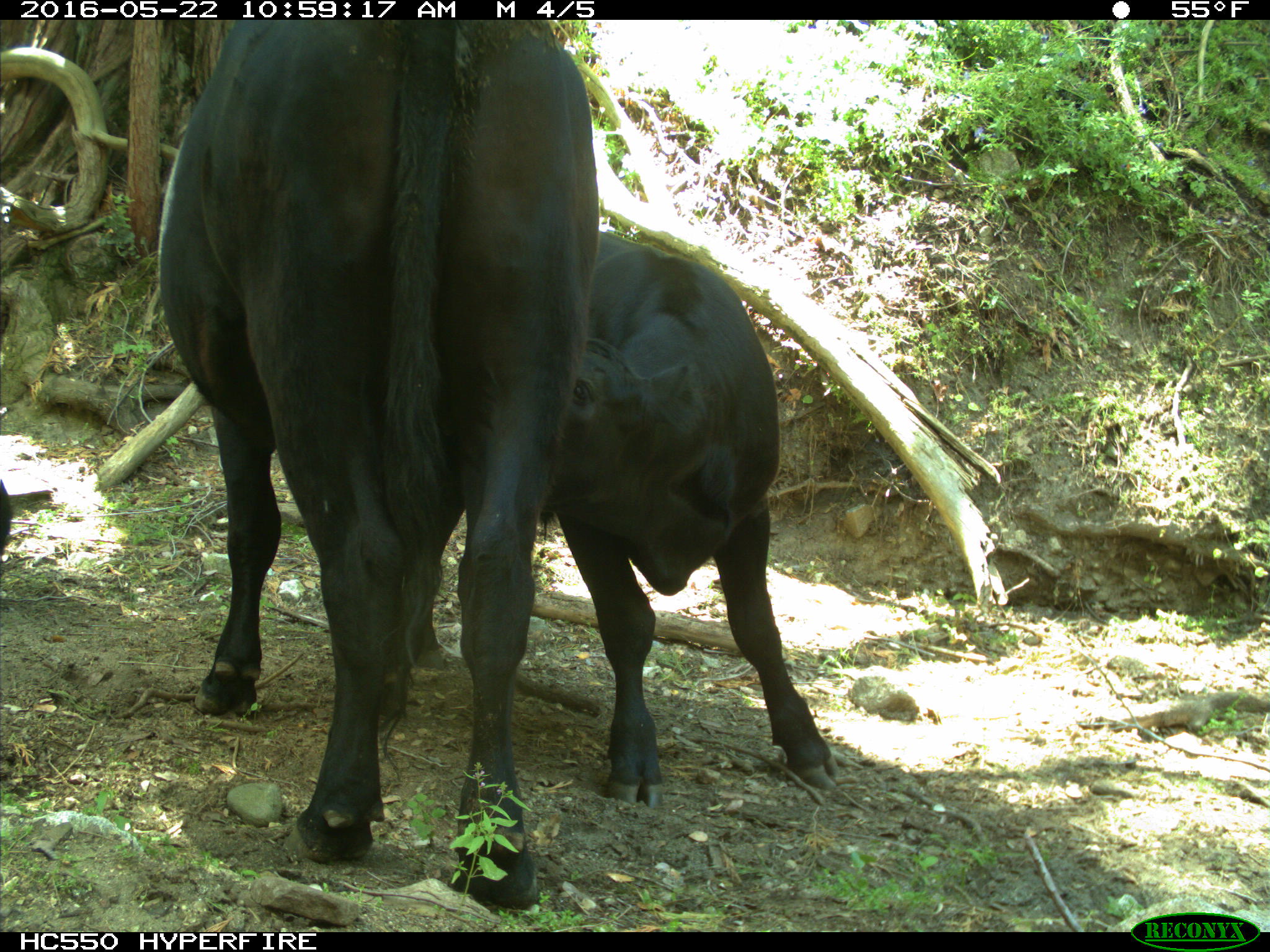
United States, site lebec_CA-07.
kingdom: Animalia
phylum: Chordata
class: Mammalia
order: Artiodactyla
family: Bovidae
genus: Bos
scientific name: Bos taurus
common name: domestic cow